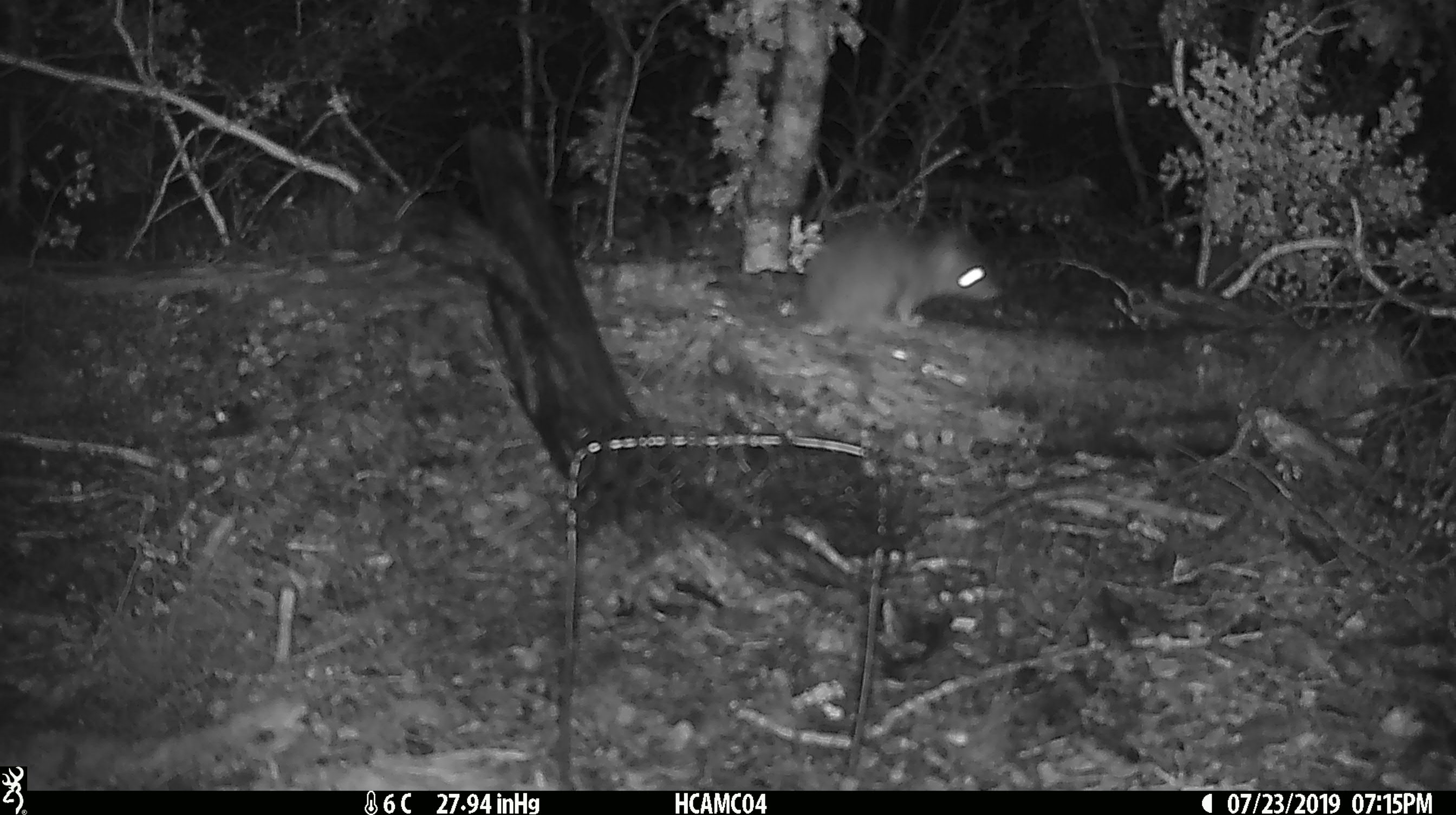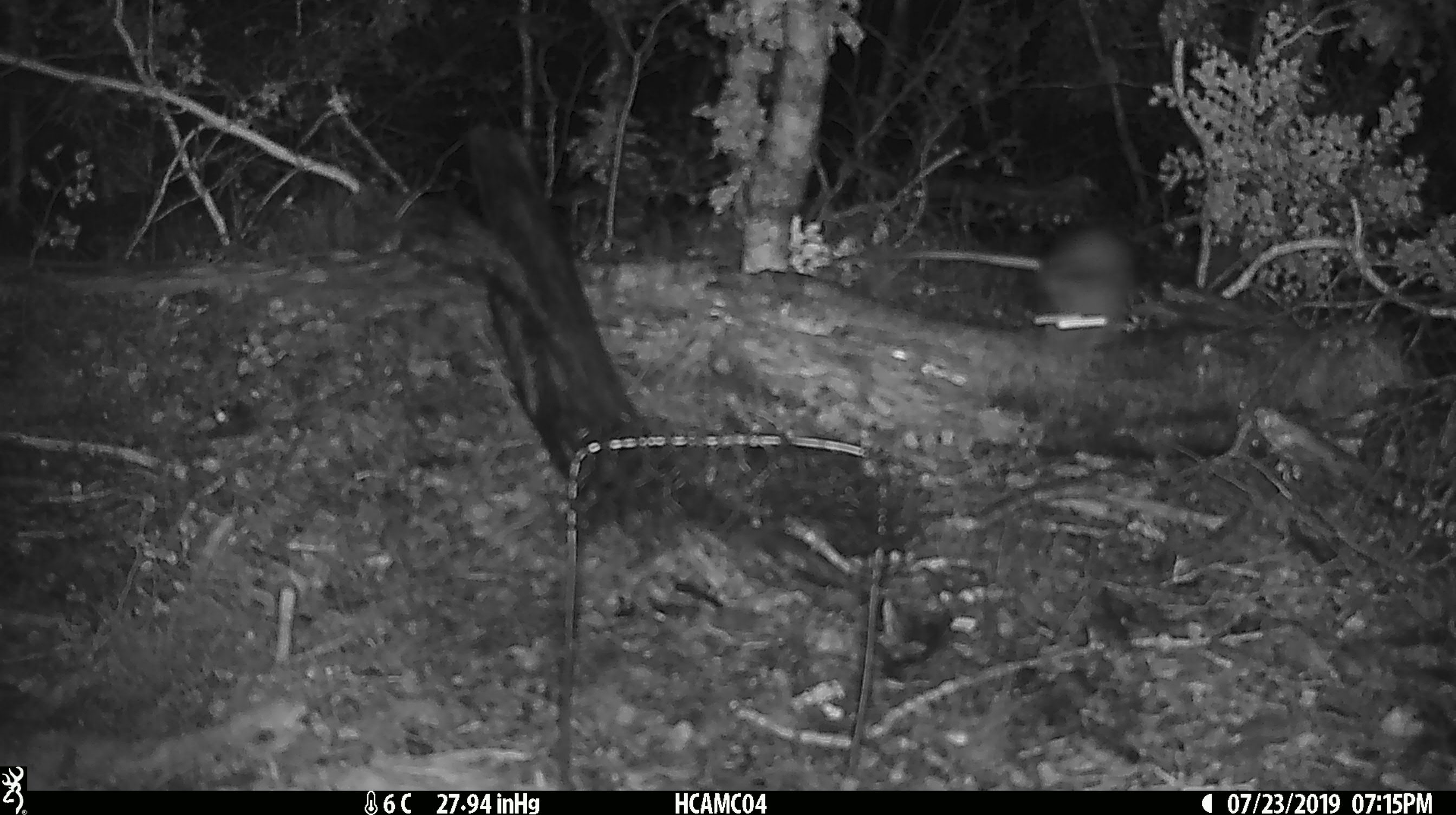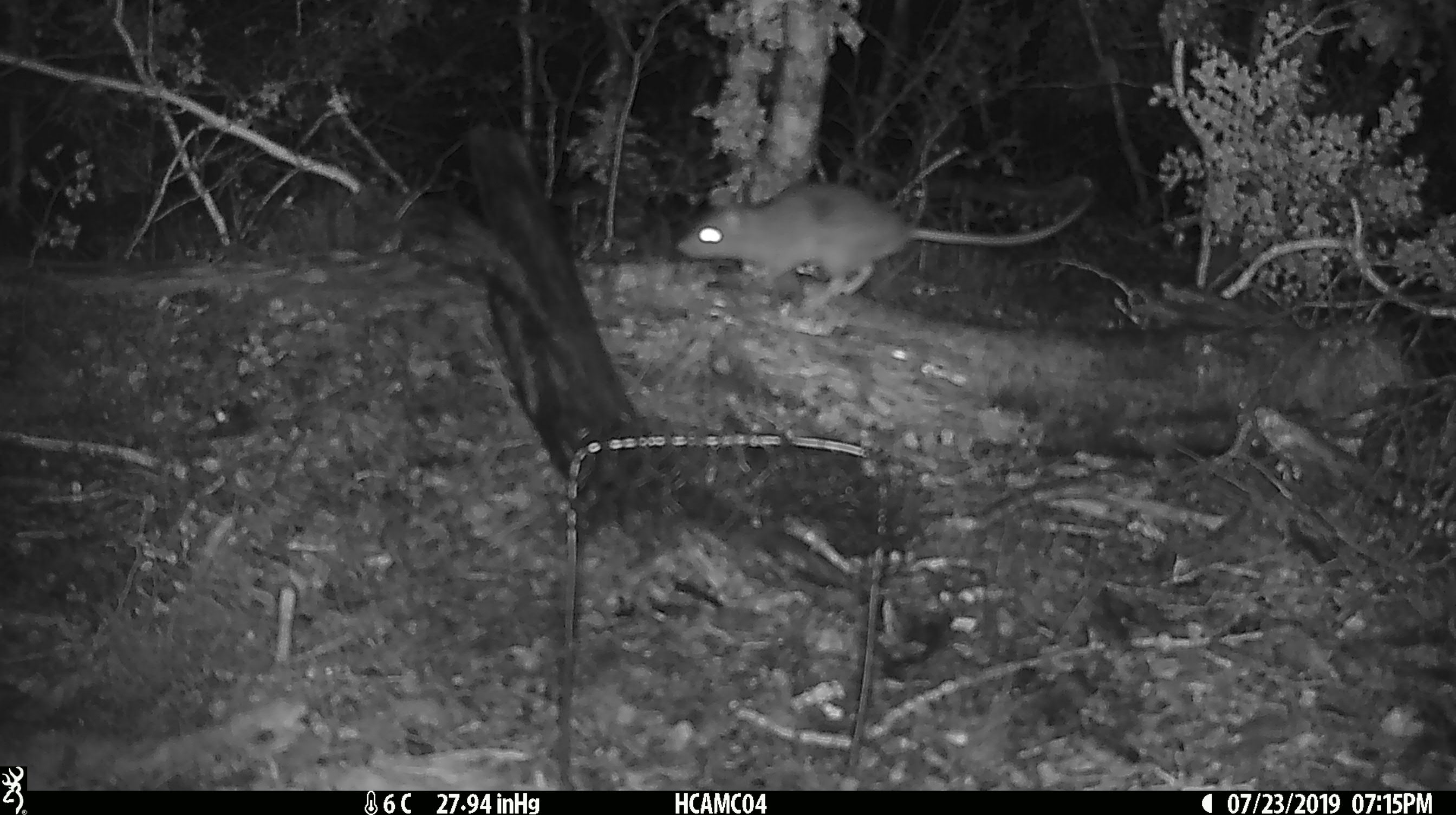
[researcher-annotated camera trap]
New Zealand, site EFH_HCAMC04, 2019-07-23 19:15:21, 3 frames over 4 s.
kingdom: Animalia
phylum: Chordata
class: Mammalia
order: Rodentia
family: Muridae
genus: Rattus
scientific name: Rattus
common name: rat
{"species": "rat (Rattus)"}